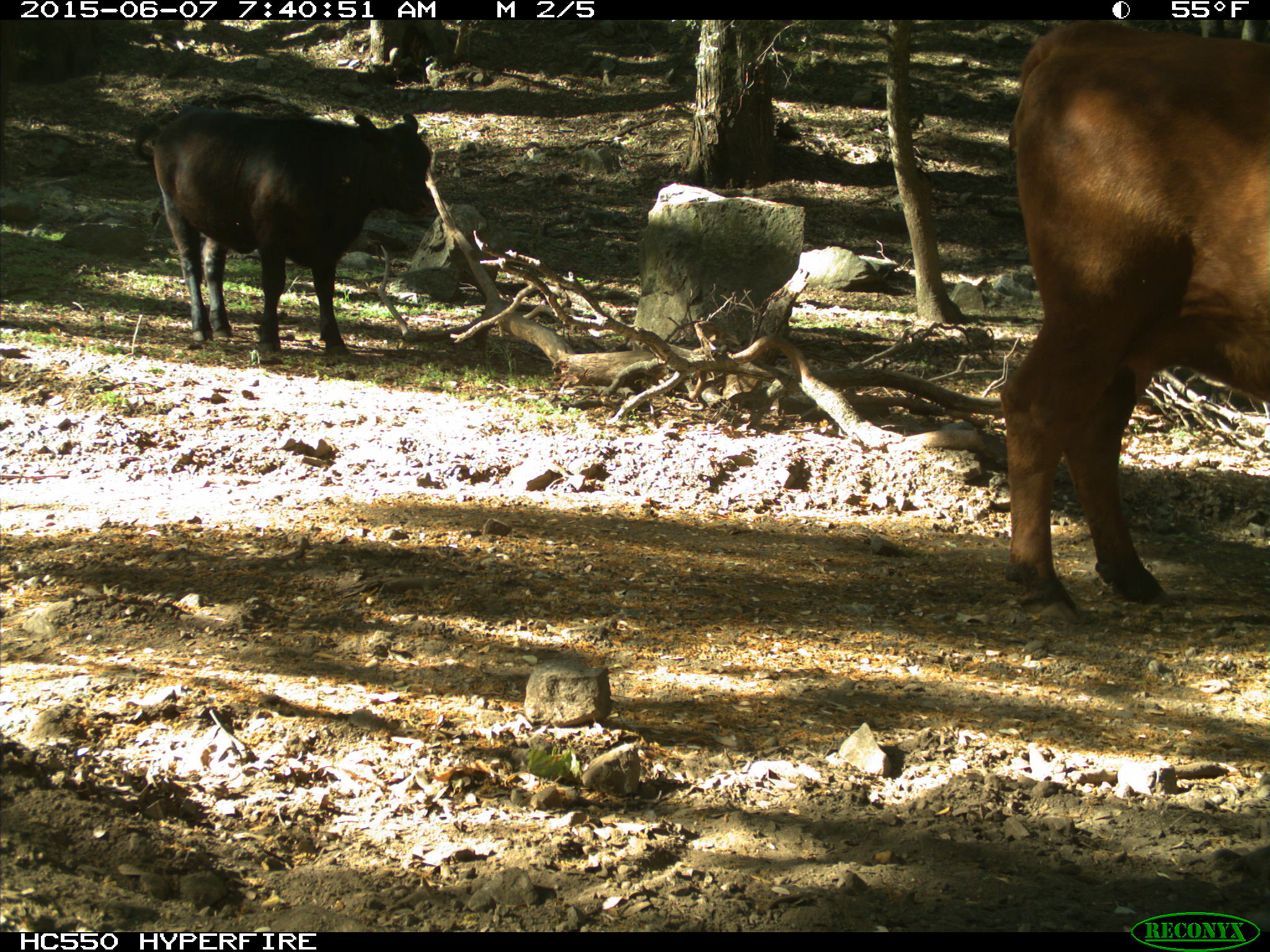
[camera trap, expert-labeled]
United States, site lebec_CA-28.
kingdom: Animalia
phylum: Chordata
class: Mammalia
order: Artiodactyla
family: Bovidae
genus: Bos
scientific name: Bos taurus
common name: domestic cow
Bos taurus (domestic cow).